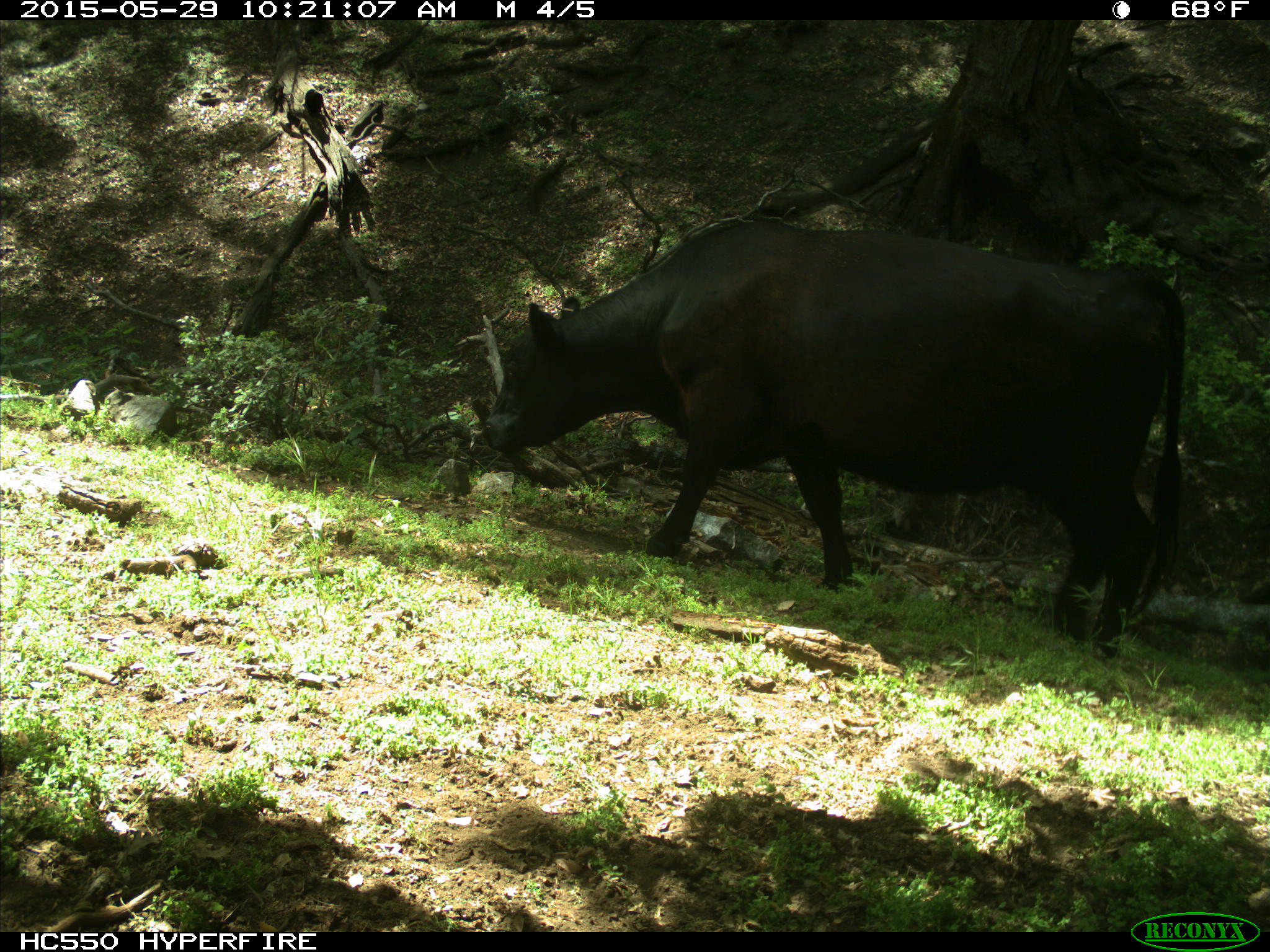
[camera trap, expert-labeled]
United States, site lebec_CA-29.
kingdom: Animalia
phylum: Chordata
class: Mammalia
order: Artiodactyla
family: Bovidae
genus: Bos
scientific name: Bos taurus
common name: domestic cow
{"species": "Bos taurus (domestic cow)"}